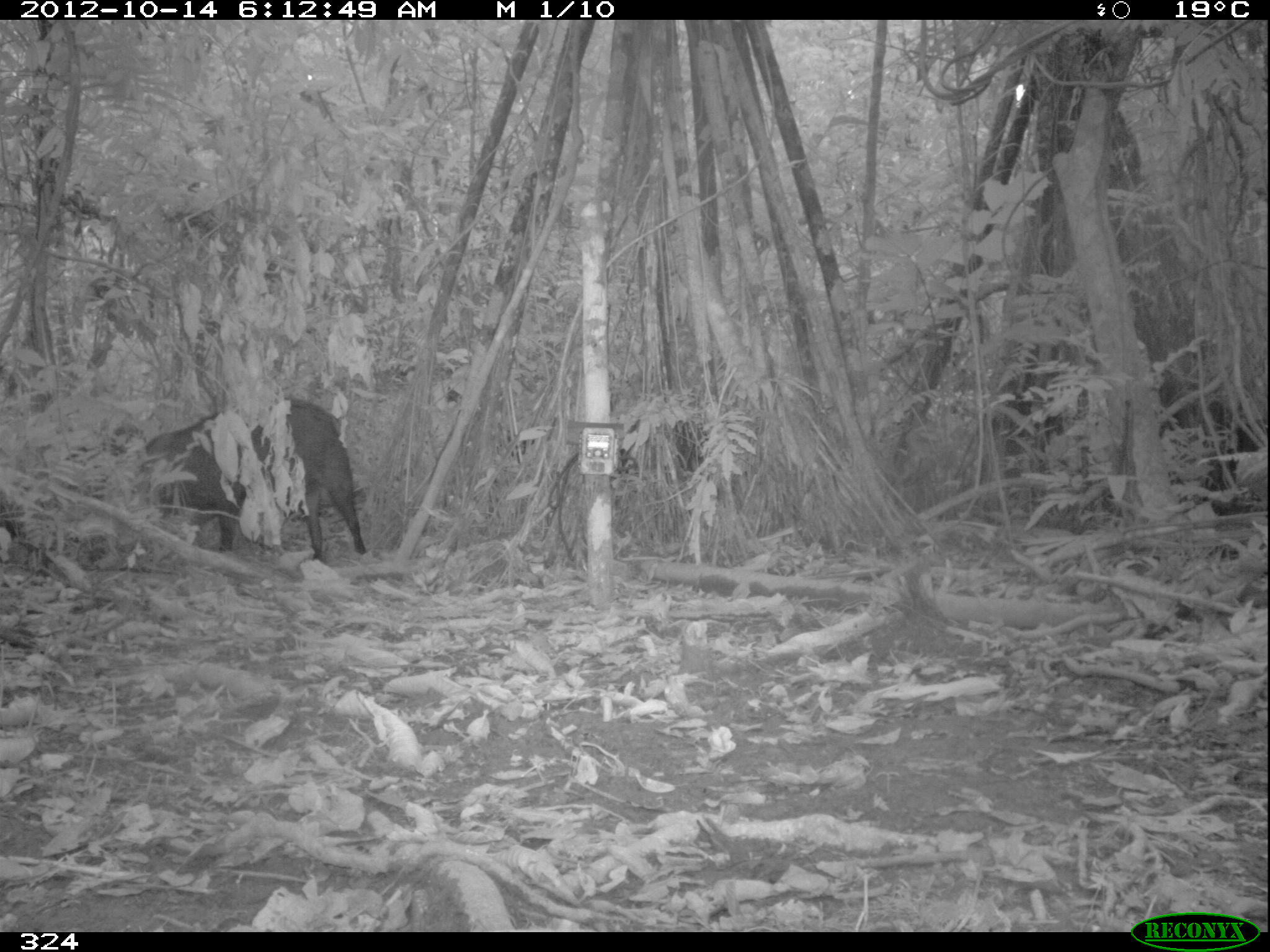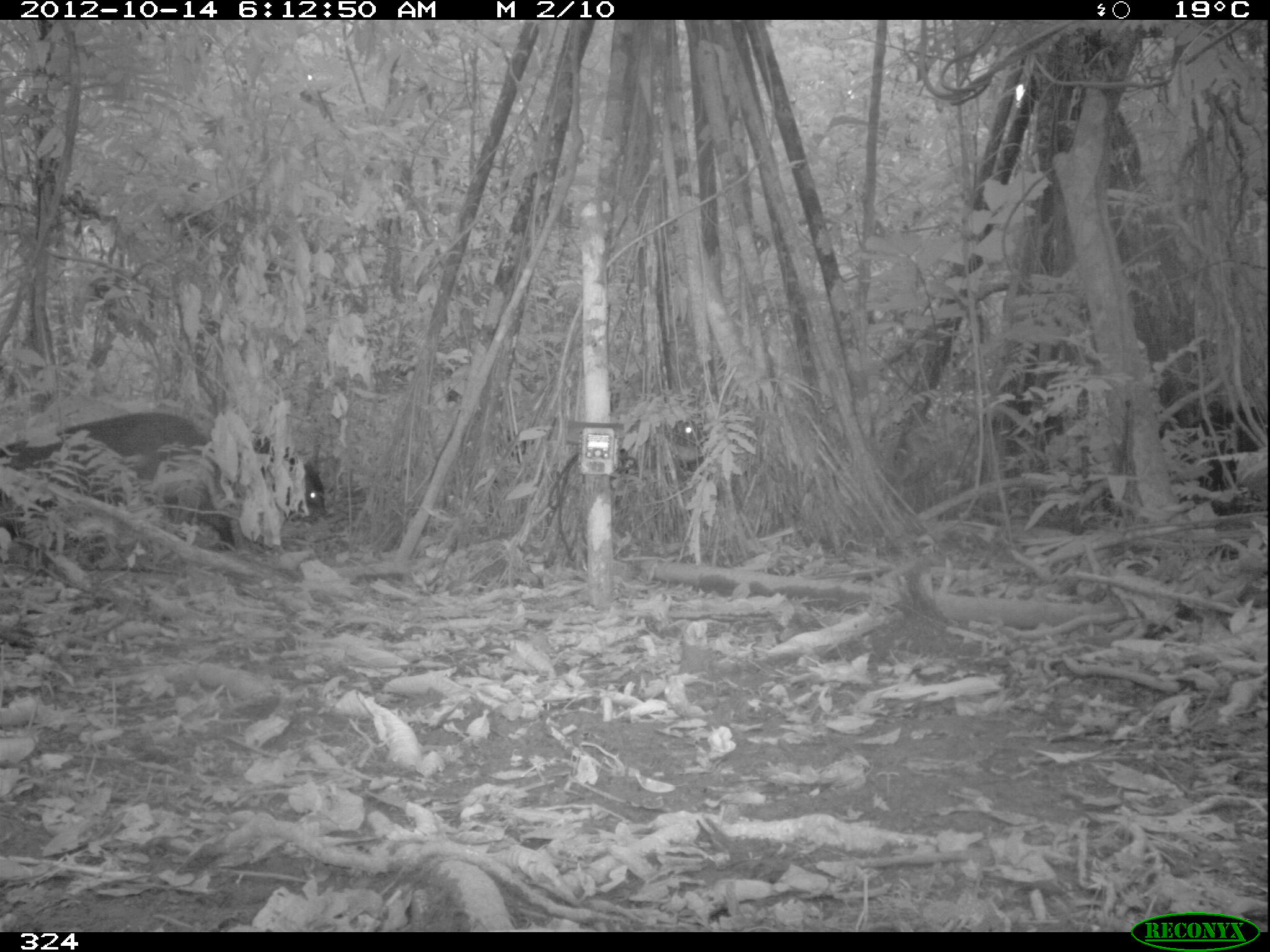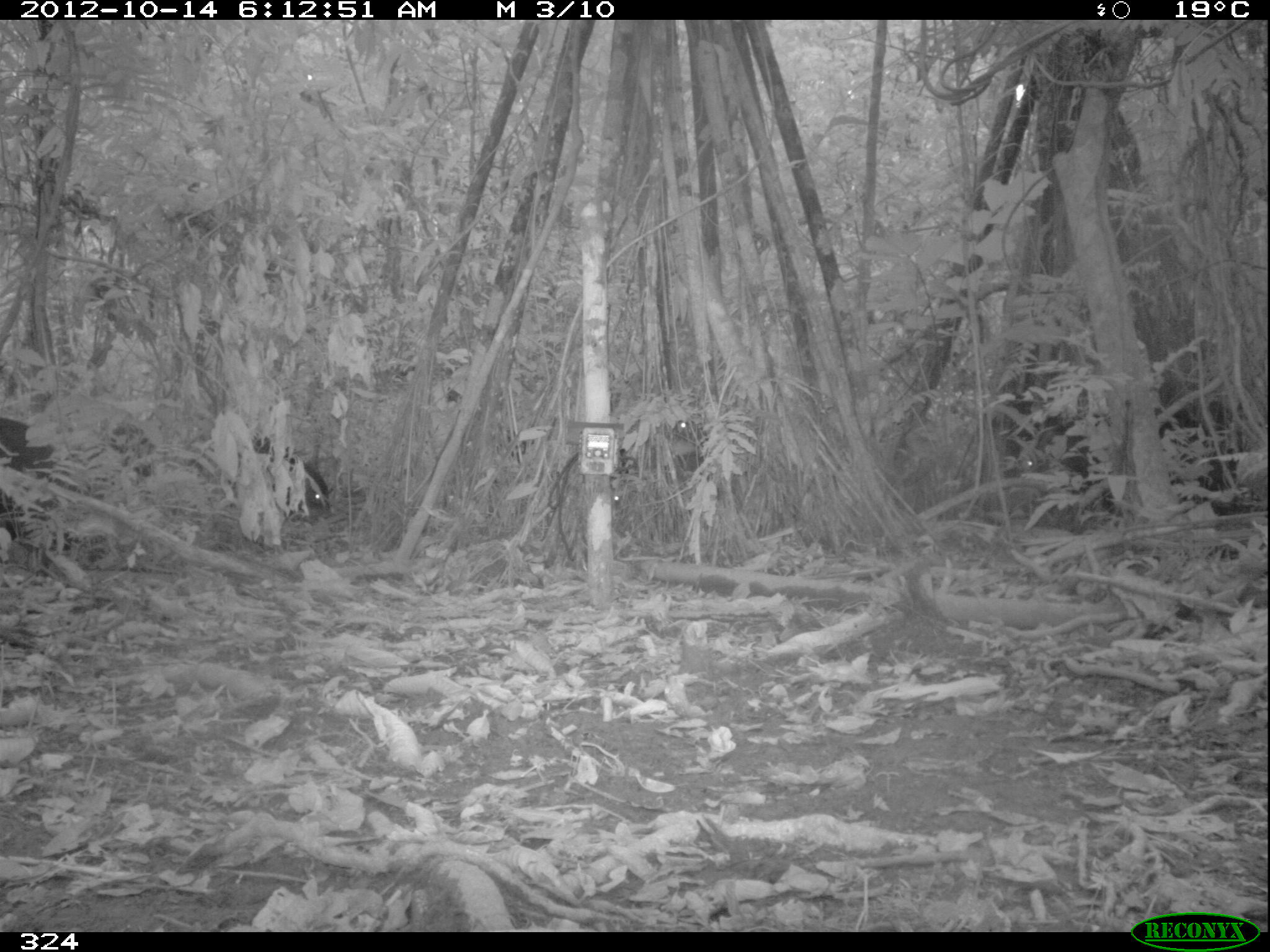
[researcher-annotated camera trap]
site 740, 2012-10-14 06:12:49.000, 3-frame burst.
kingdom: Animalia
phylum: Chordata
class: Mammalia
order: Artiodactyla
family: Tayassuidae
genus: Tayassu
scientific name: Tayassu pecari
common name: white-lipped peccary